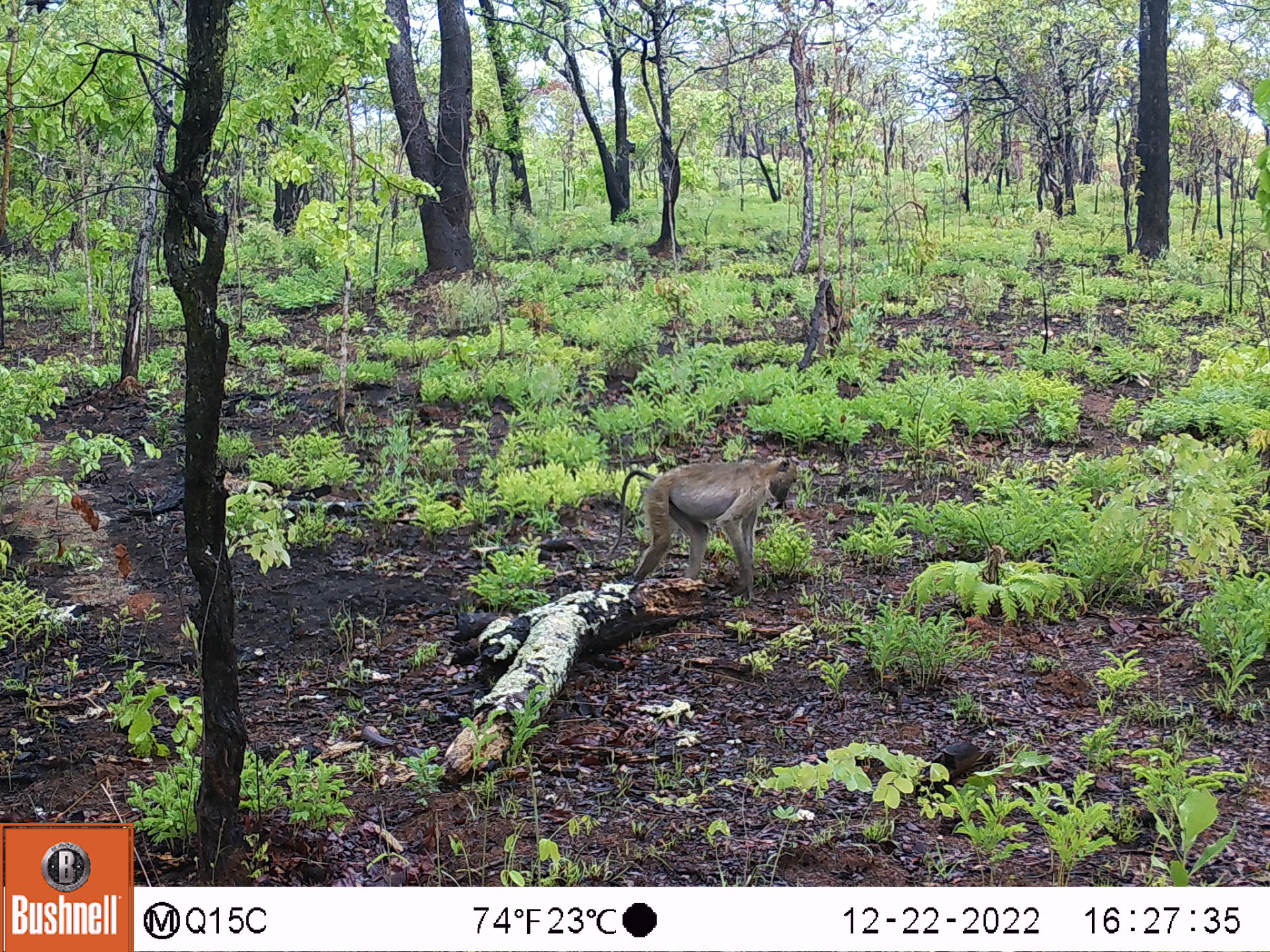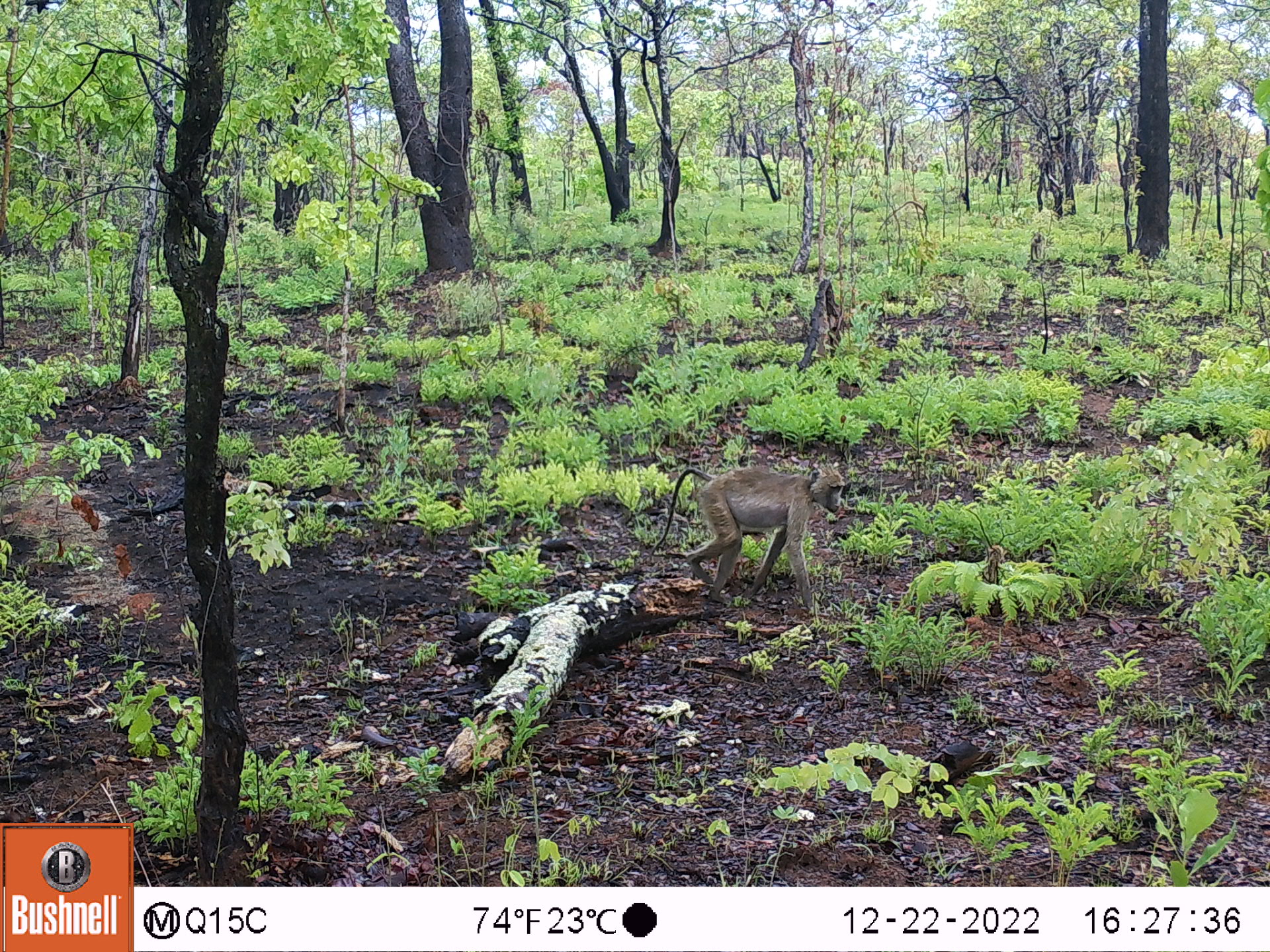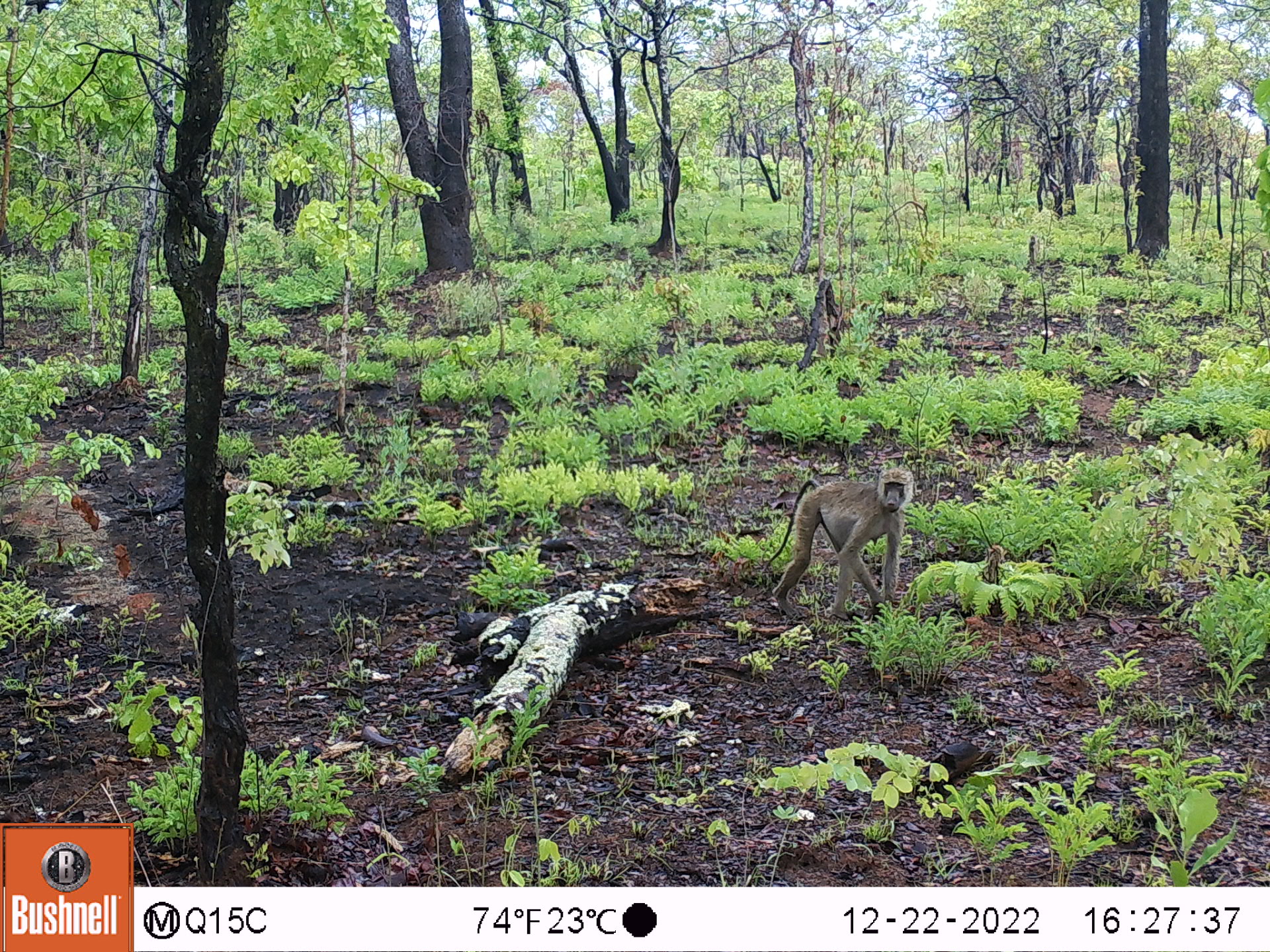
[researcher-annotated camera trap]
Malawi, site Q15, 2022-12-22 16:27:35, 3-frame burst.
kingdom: Animalia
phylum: Chordata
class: Mammalia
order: Primates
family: Cercopithecidae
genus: Papio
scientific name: Papio cynocephalus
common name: yellow baboon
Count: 2.